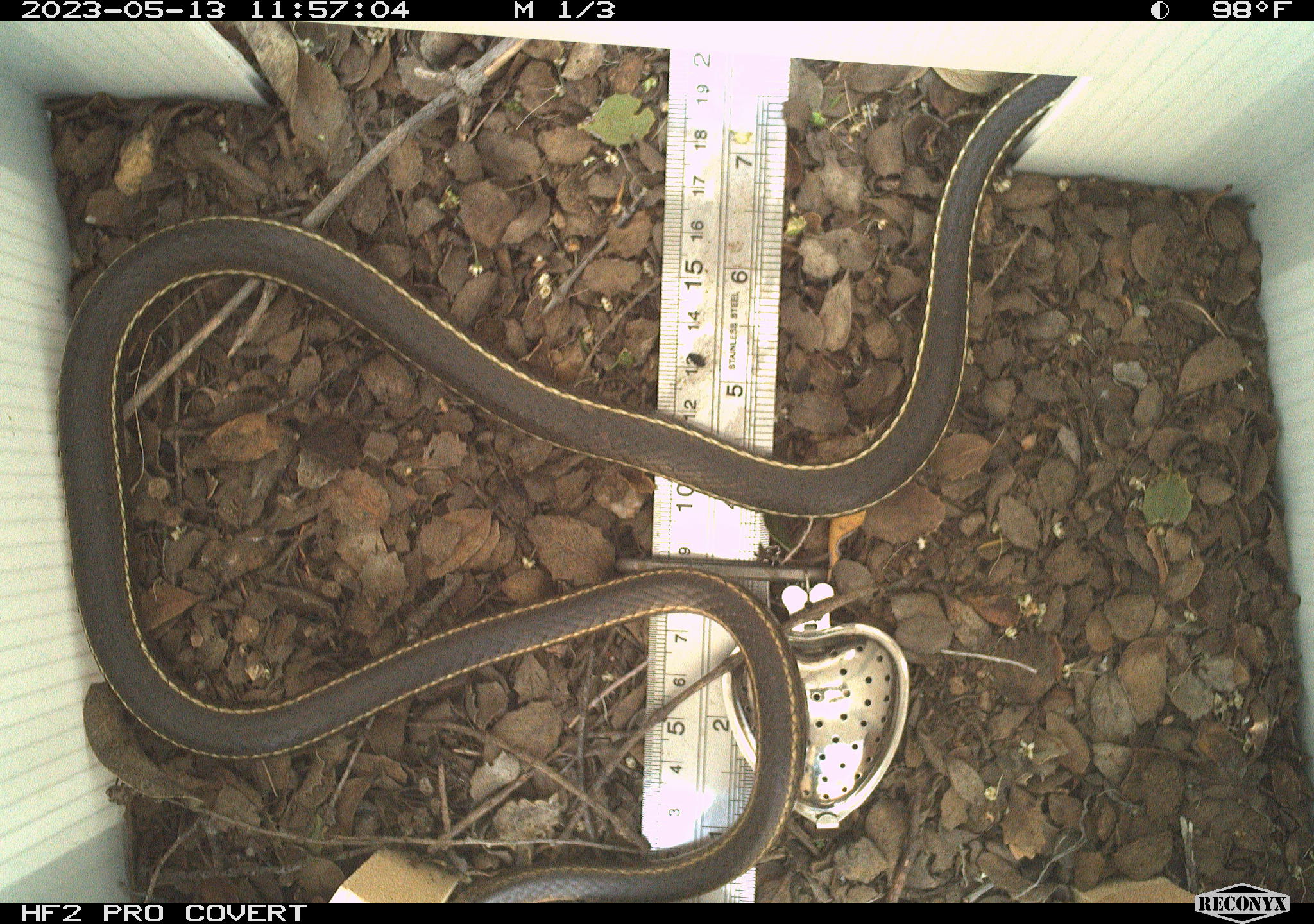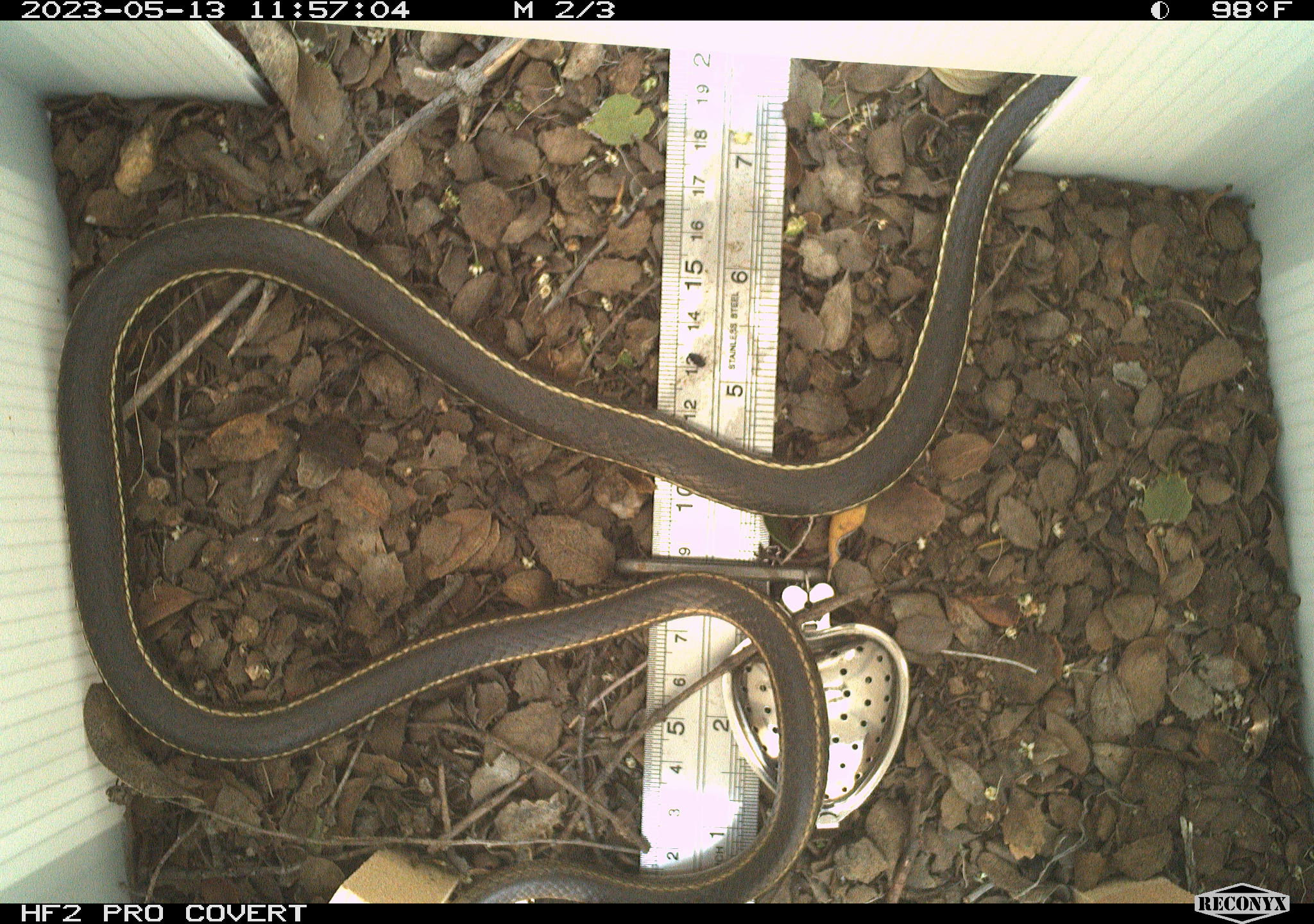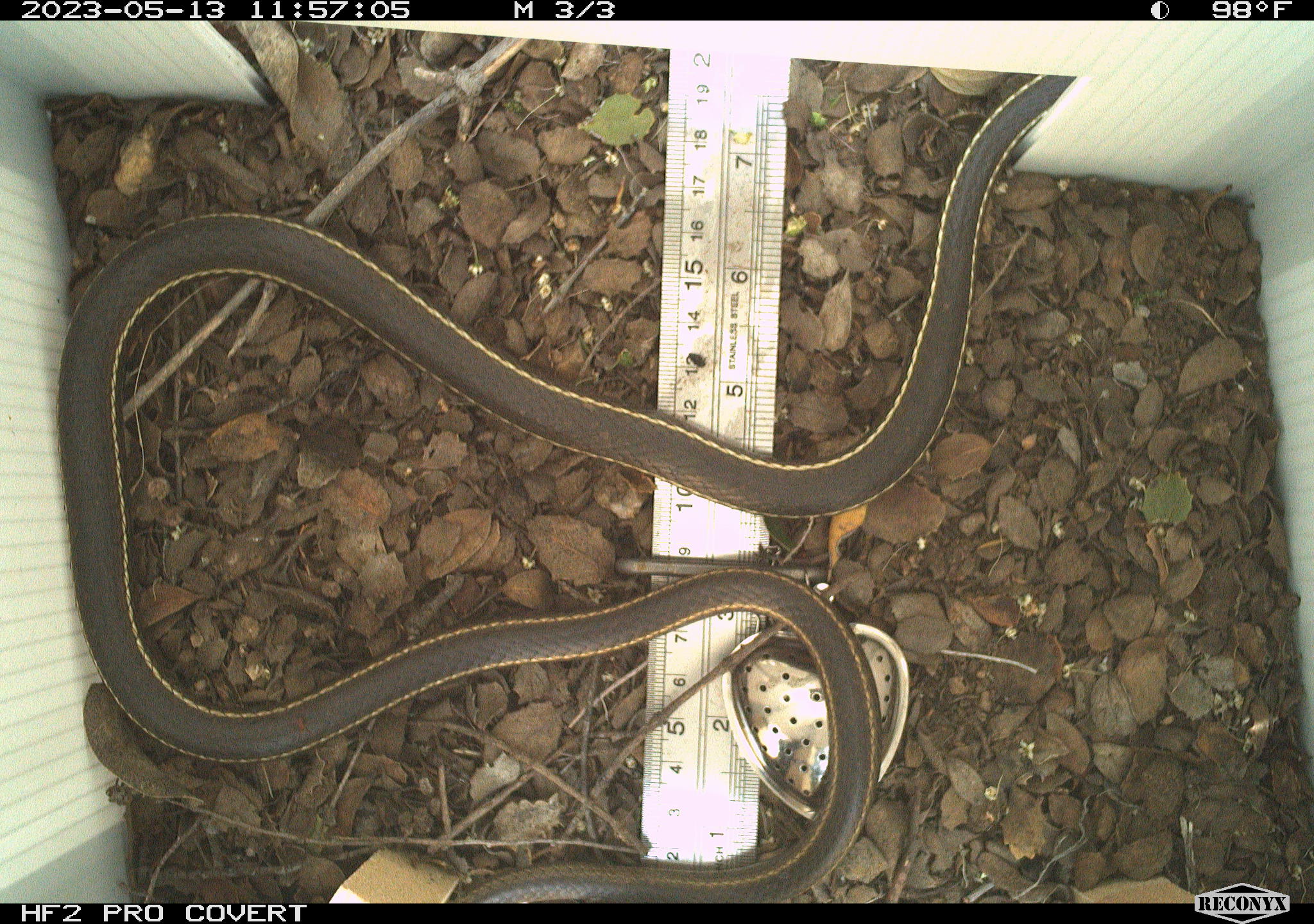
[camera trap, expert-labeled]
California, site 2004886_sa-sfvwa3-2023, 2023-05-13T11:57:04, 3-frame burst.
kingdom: Animalia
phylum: Chordata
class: Reptilia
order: Squamata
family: Colubridae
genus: Masticophis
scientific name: Masticophis lateralis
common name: striped racer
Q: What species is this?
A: Striped racer (Masticophis lateralis).